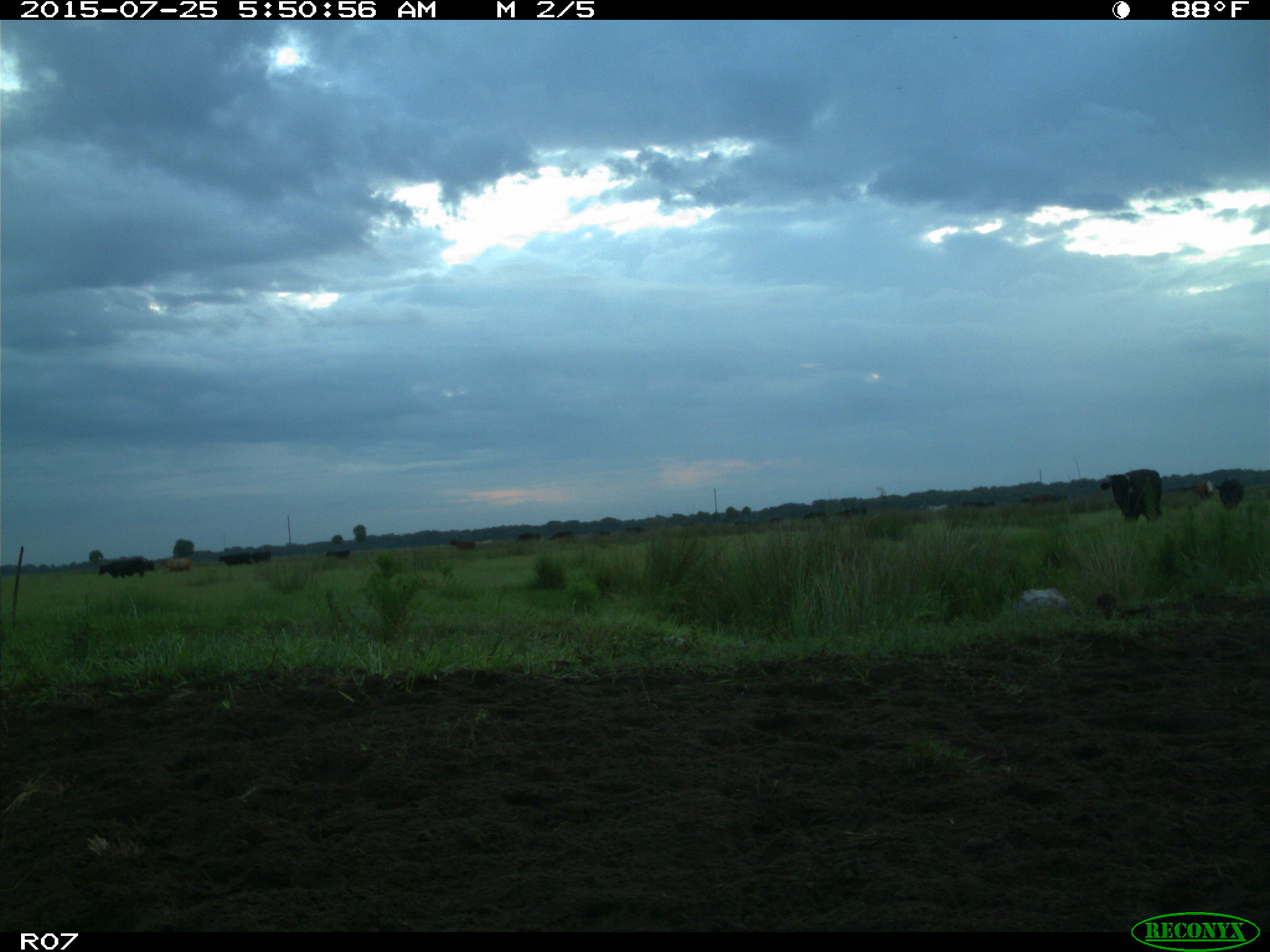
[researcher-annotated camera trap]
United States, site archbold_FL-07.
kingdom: Animalia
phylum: Chordata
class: Mammalia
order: Artiodactyla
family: Bovidae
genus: Bos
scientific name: Bos taurus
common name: domestic cow